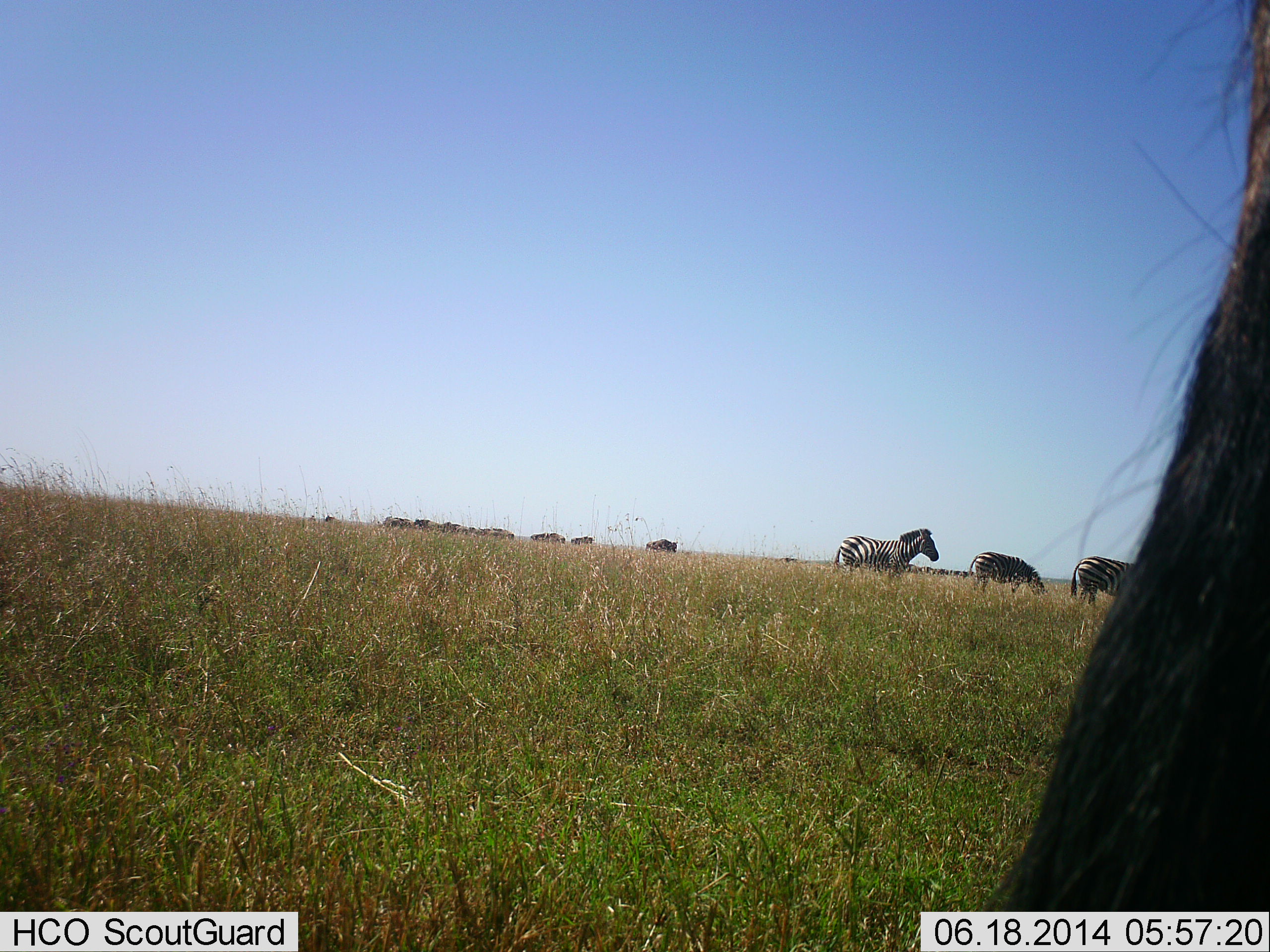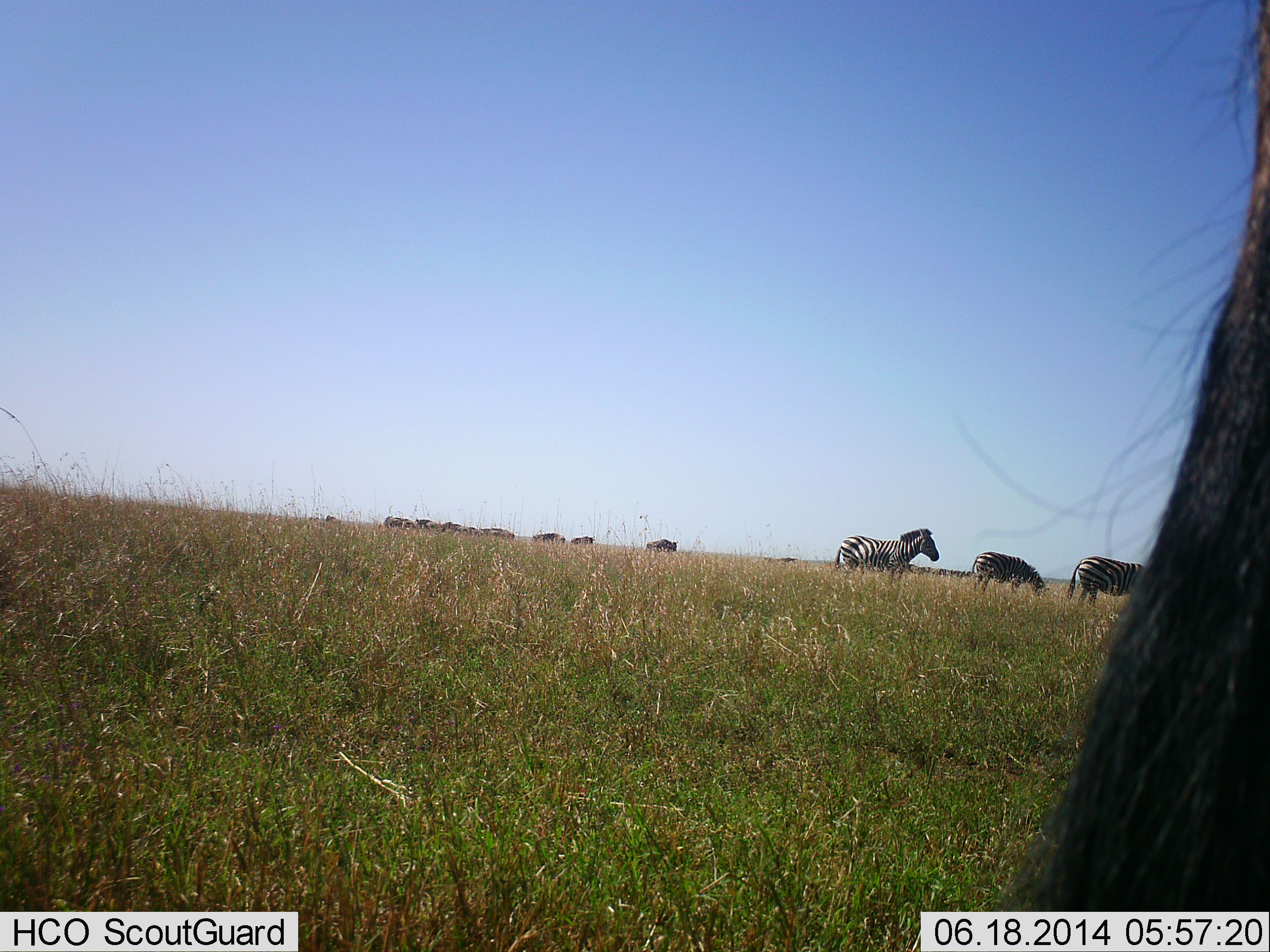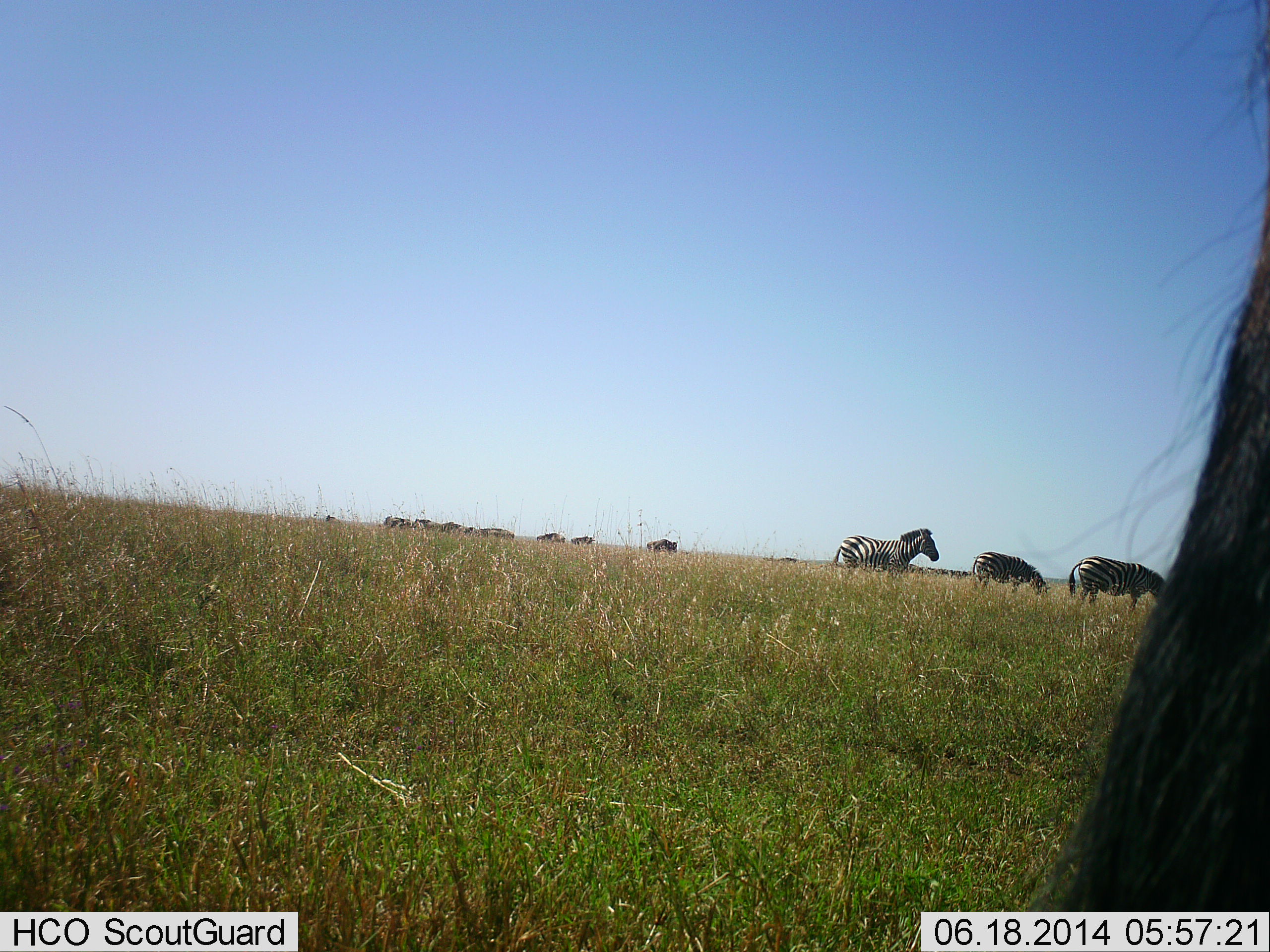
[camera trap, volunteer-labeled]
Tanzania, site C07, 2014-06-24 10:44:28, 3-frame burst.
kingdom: Animalia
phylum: Chordata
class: Mammalia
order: Artiodactyla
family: Bovidae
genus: Connochaetes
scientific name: Connochaetes taurinus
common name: blue wildebeest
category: wildebeest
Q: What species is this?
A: Wildebeest (blue wildebeest) (Connochaetes taurinus).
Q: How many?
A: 11-50.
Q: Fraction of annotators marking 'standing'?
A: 64%.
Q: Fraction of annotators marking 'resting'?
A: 0%.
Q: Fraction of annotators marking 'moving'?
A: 18%.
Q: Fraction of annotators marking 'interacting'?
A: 0%.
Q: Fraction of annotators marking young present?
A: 0%.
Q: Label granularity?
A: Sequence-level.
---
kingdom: Animalia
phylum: Chordata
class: Mammalia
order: Perissodactyla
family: Equidae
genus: Equus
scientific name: Equus quagga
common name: plains zebra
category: zebra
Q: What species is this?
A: Zebra (plains zebra) (Equus quagga).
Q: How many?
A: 3.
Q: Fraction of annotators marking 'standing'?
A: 90%.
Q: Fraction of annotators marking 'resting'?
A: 0%.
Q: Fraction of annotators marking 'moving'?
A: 15%.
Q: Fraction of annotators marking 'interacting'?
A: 0%.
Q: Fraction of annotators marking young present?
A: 0%.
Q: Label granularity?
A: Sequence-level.